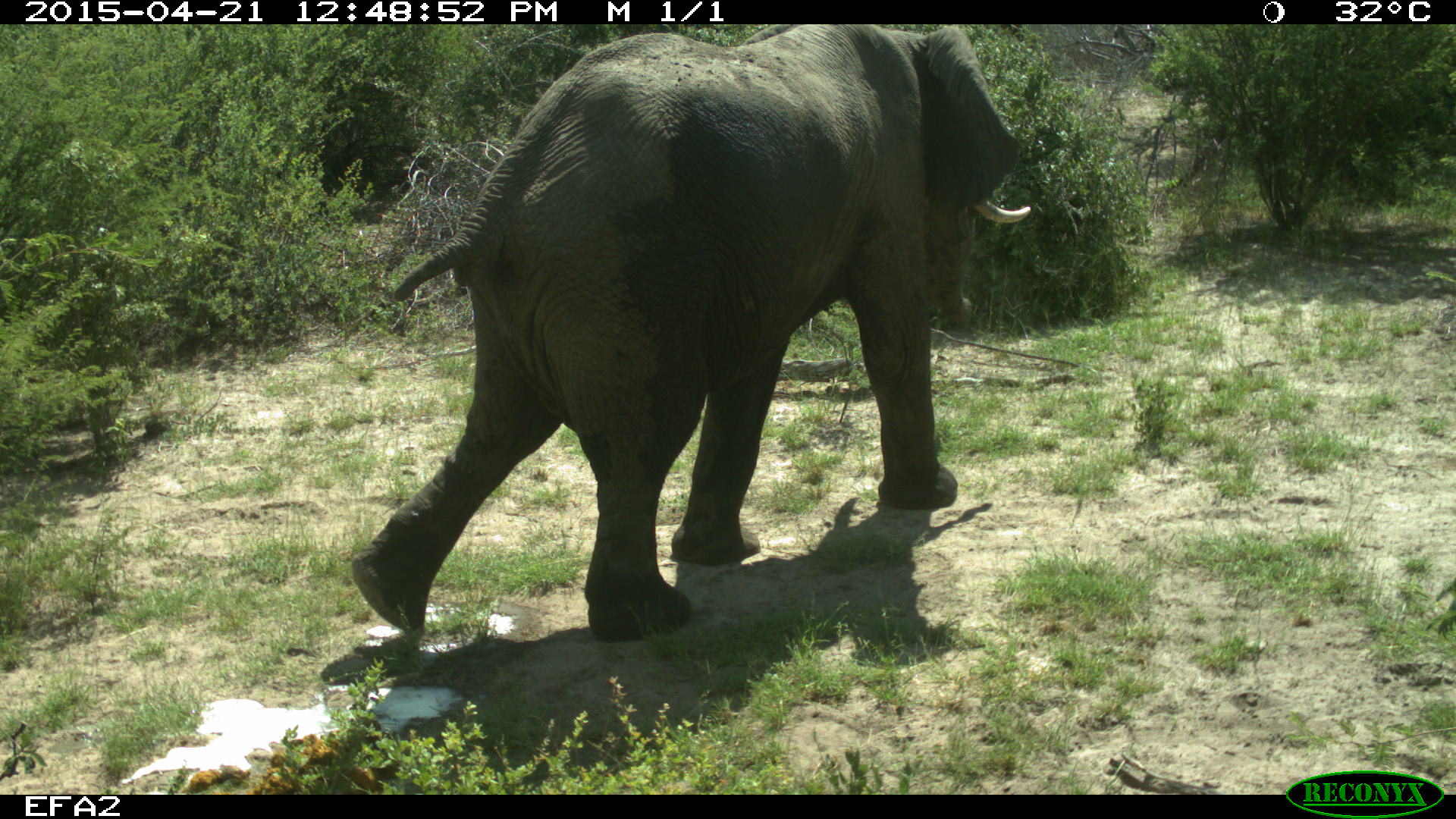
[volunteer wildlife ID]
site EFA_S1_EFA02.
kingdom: Animalia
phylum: Chordata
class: Mammalia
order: Proboscidea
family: Elephantidae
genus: Loxodonta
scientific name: Loxodonta africana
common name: african bush elephant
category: elephant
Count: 1.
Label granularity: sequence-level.